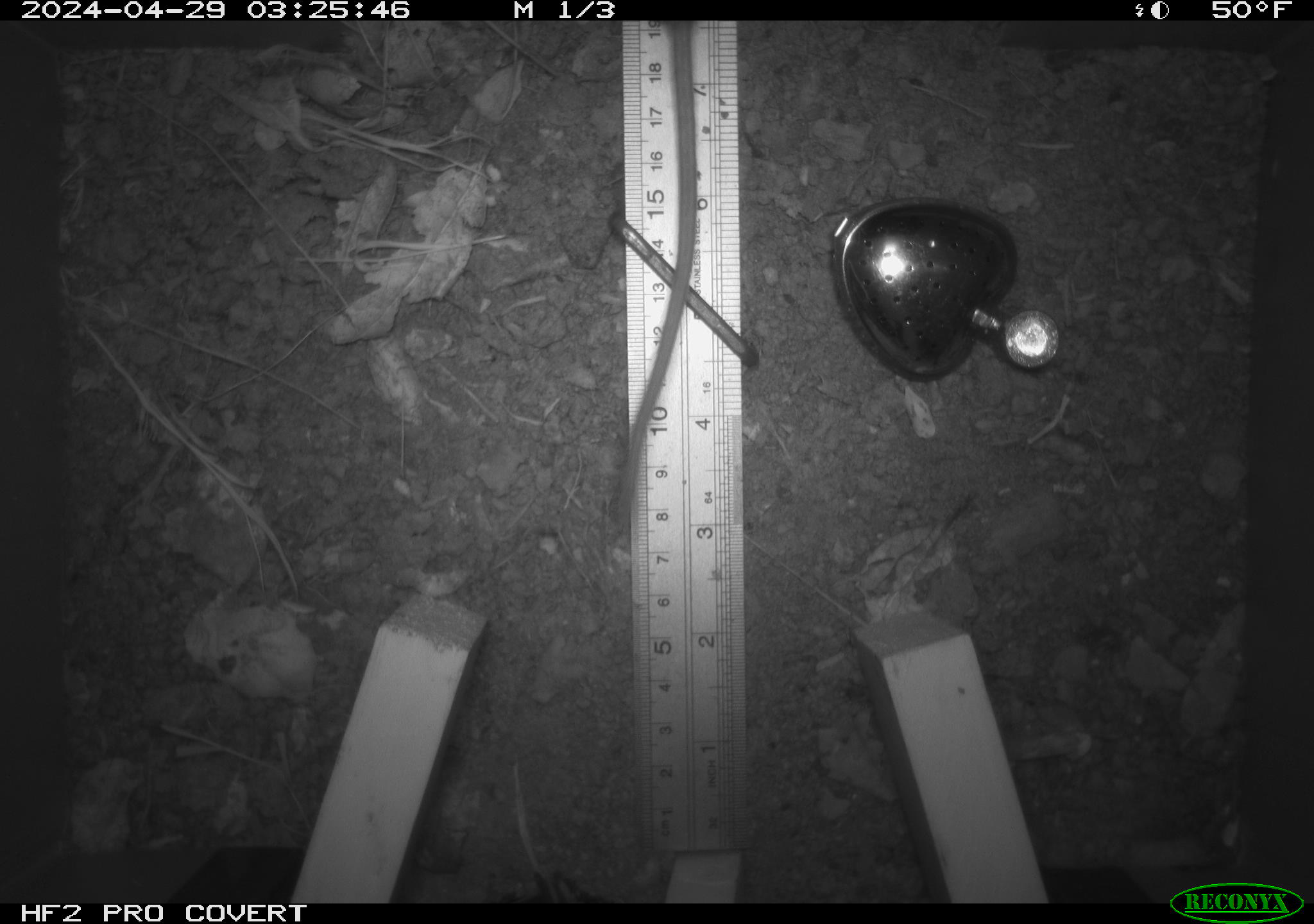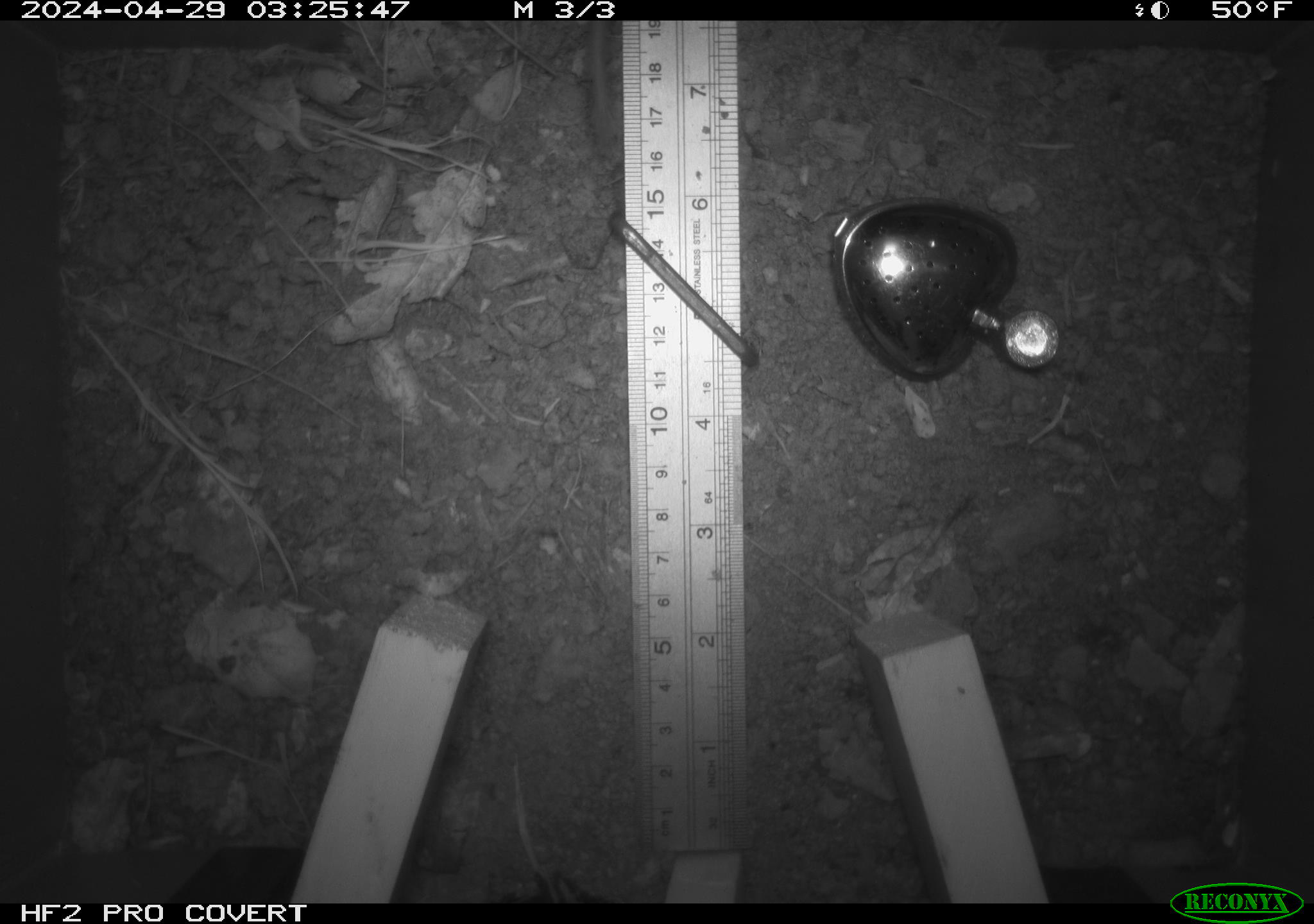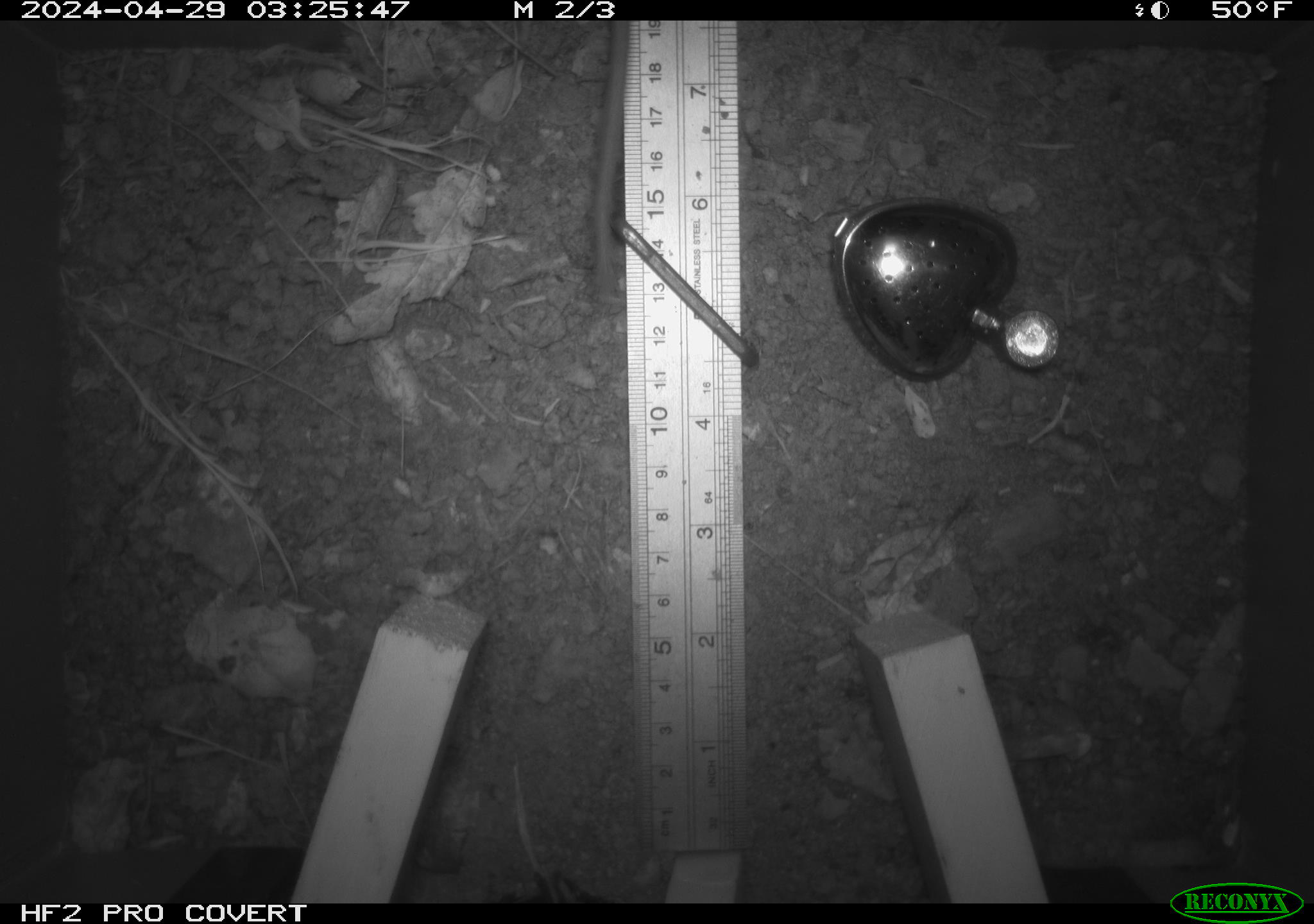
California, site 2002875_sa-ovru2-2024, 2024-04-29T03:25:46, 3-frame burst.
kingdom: Animalia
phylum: Chordata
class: Mammalia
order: Rodentia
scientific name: Rodentia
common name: rodent